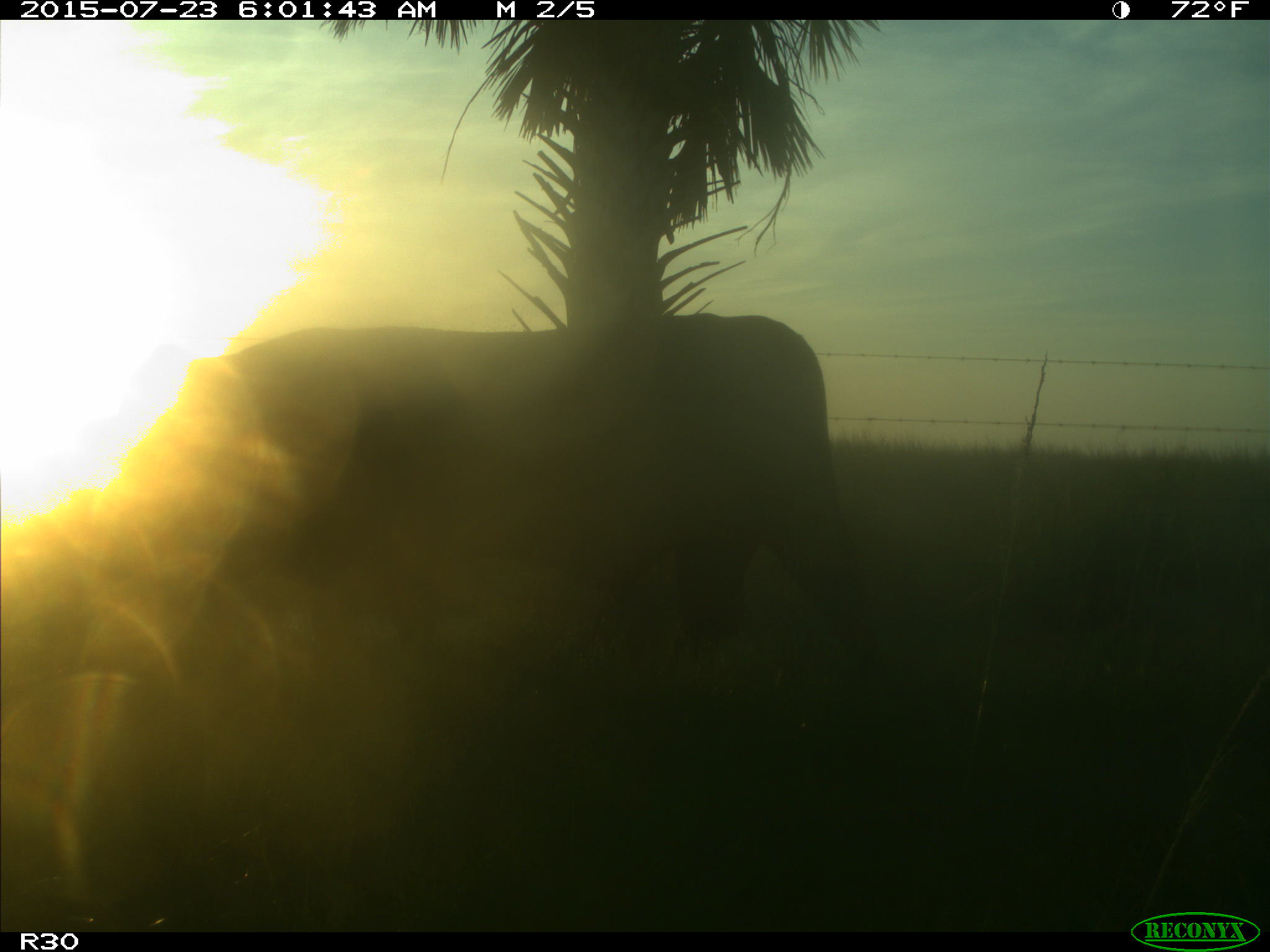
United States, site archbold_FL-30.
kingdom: Animalia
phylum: Chordata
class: Mammalia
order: Artiodactyla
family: Bovidae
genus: Bos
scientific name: Bos taurus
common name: domestic cow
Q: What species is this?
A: Bos taurus (domestic cow).